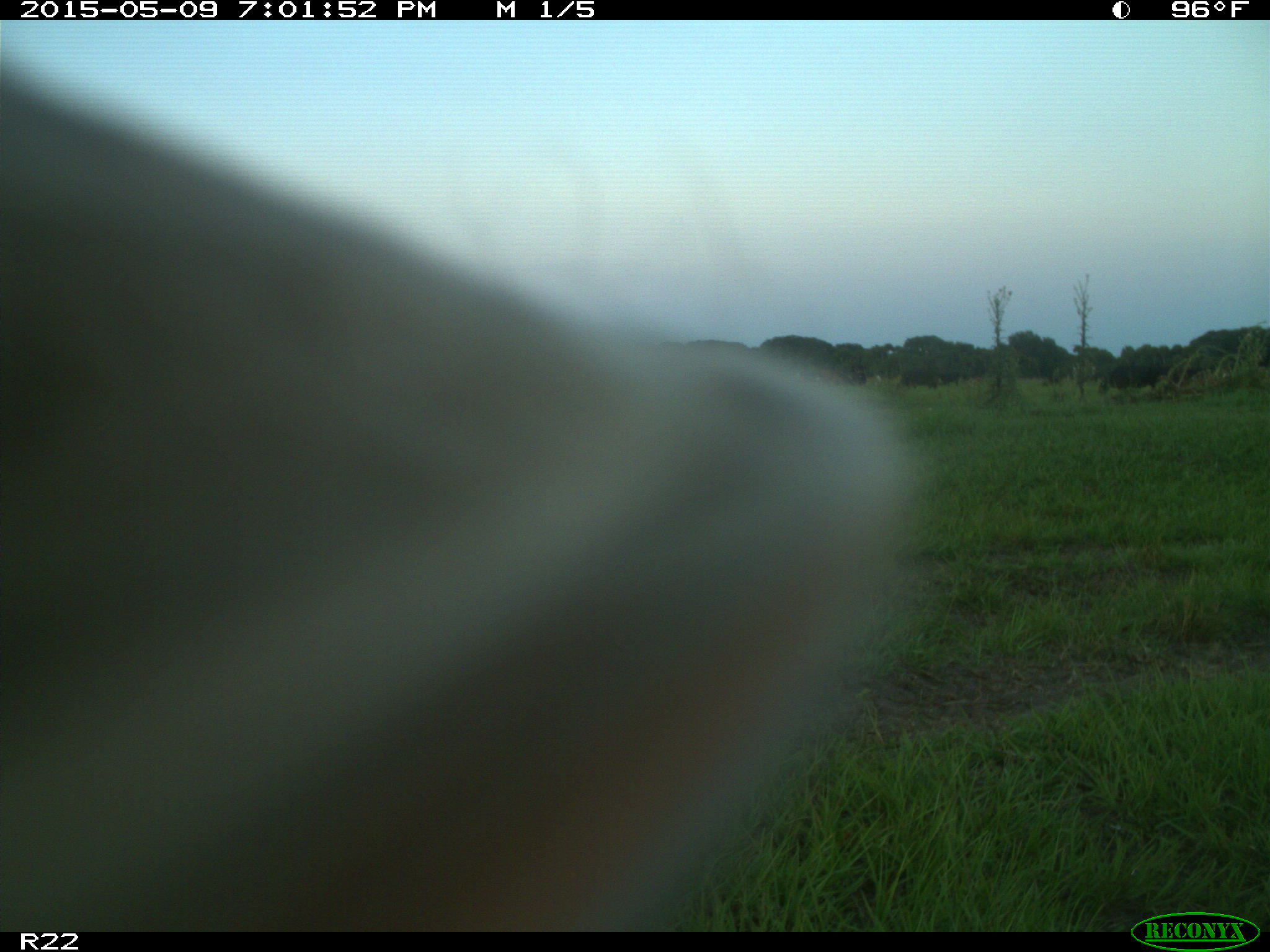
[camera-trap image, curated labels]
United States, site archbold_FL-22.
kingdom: Animalia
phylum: Chordata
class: Mammalia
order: Artiodactyla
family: Bovidae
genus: Bos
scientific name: Bos taurus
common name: domestic cow